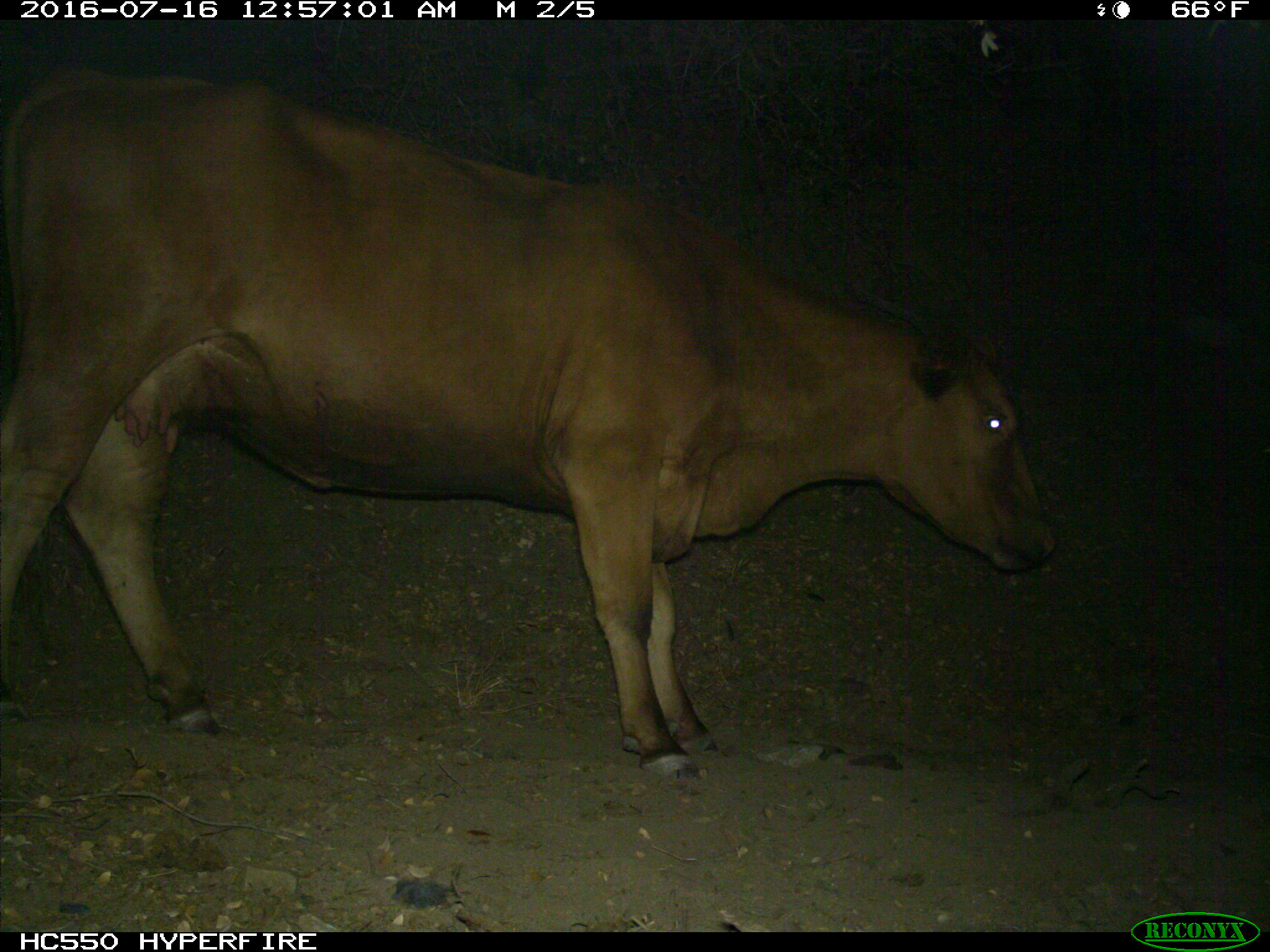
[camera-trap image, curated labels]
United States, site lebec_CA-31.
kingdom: Animalia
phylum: Chordata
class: Mammalia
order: Artiodactyla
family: Bovidae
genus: Bos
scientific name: Bos taurus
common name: domestic cow